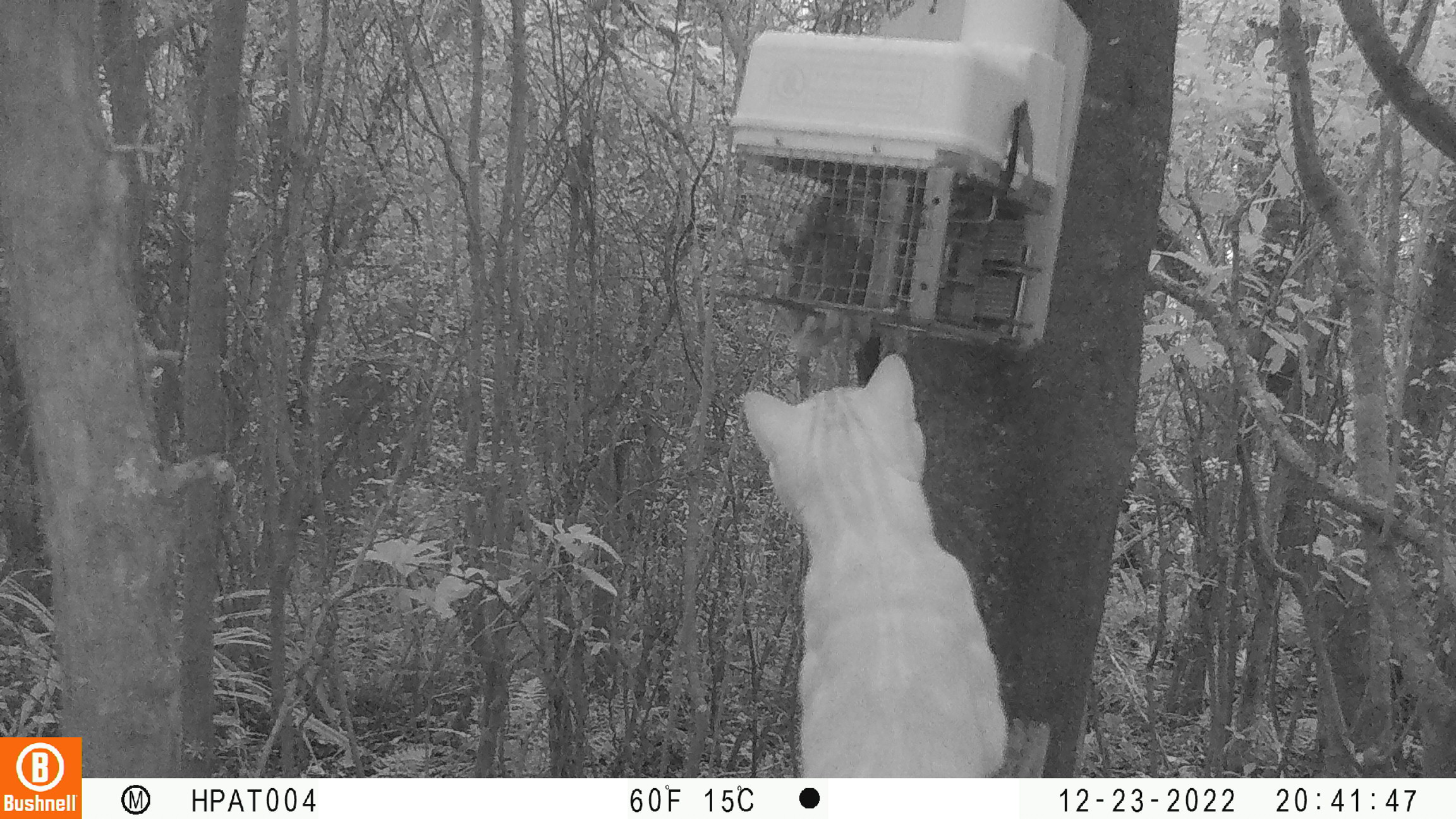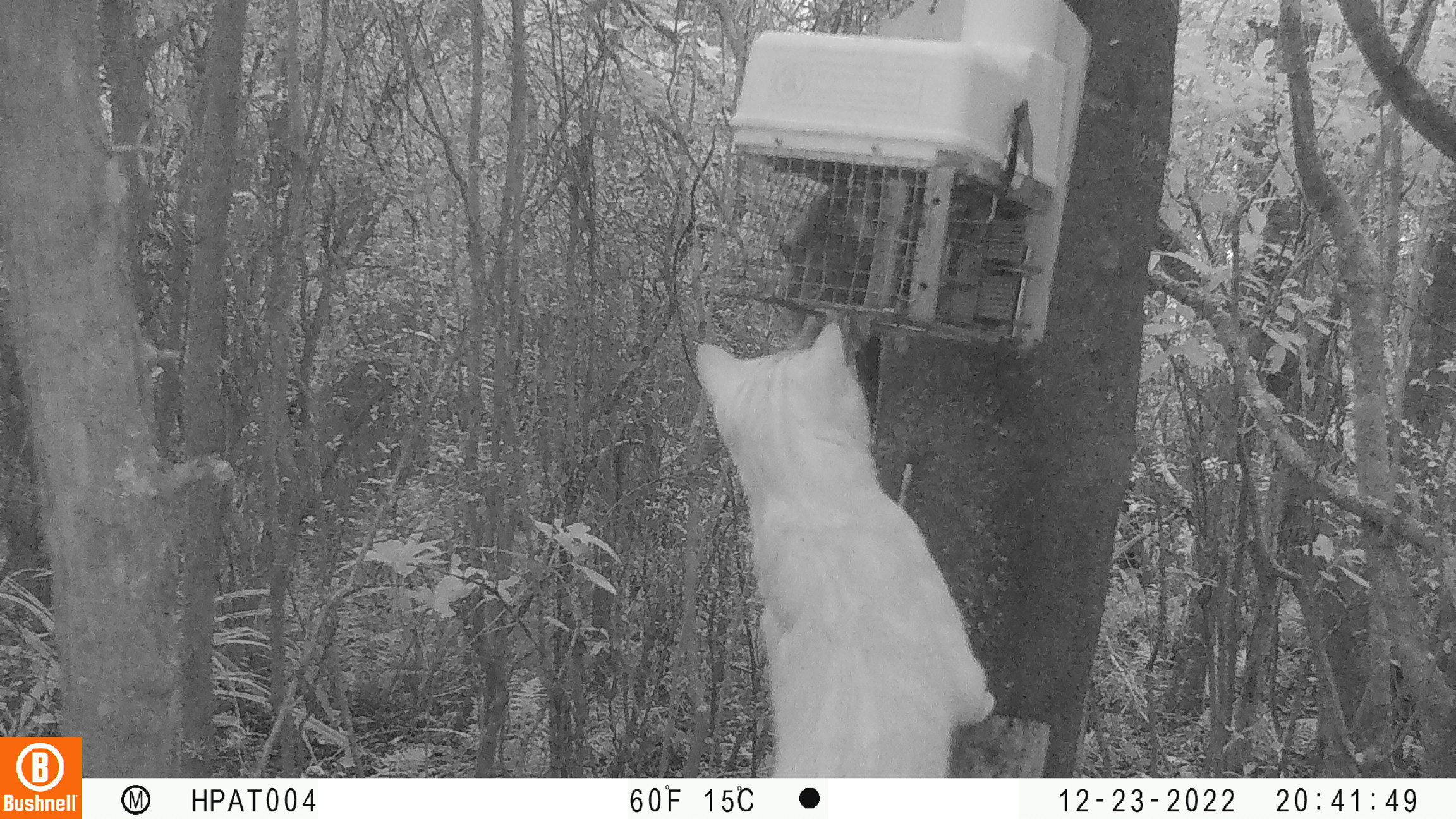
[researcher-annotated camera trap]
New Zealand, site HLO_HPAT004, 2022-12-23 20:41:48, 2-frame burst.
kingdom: Animalia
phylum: Chordata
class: Mammalia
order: Carnivora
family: Felidae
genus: Felis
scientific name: Felis catus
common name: domestic cat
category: cat